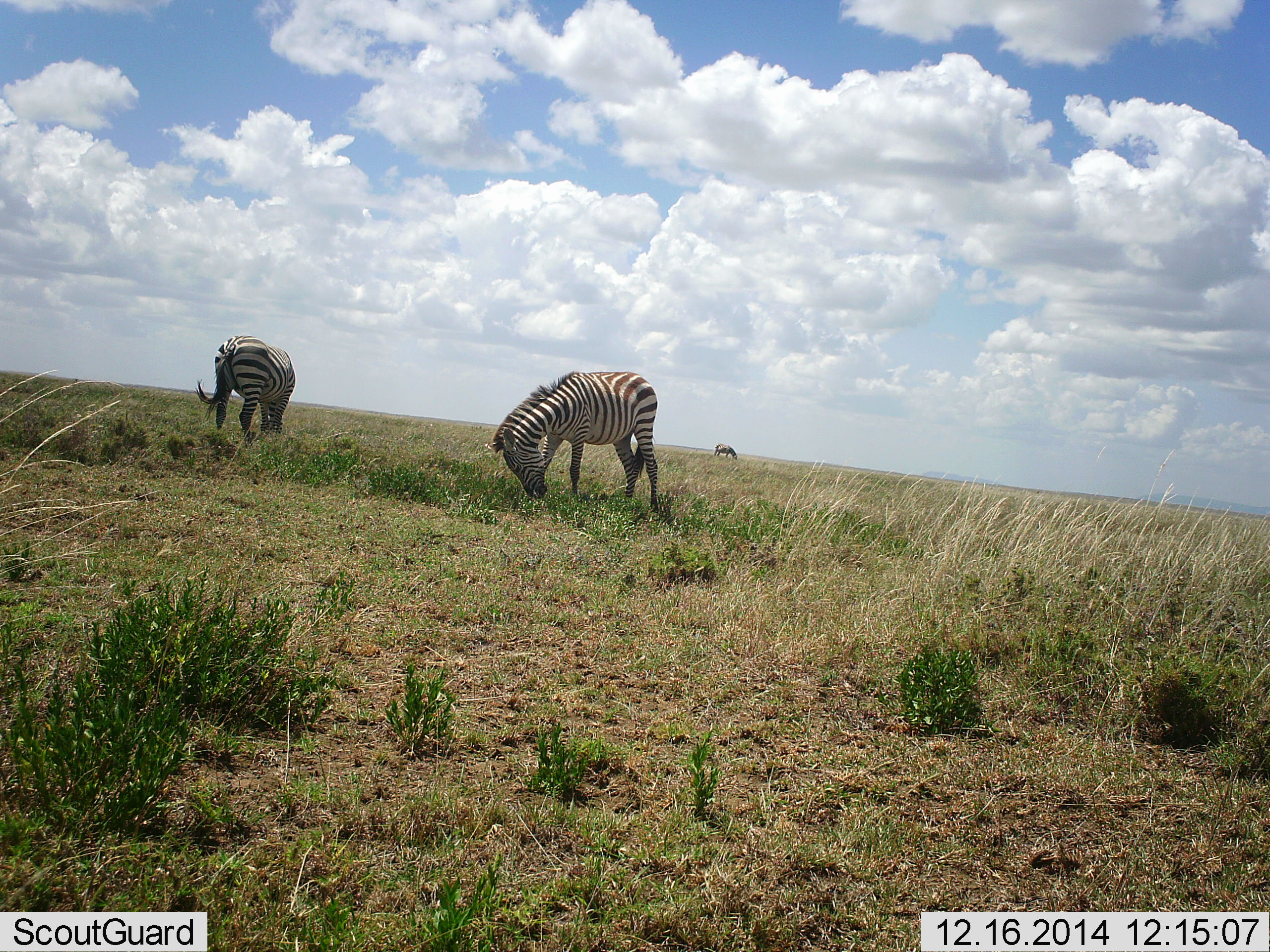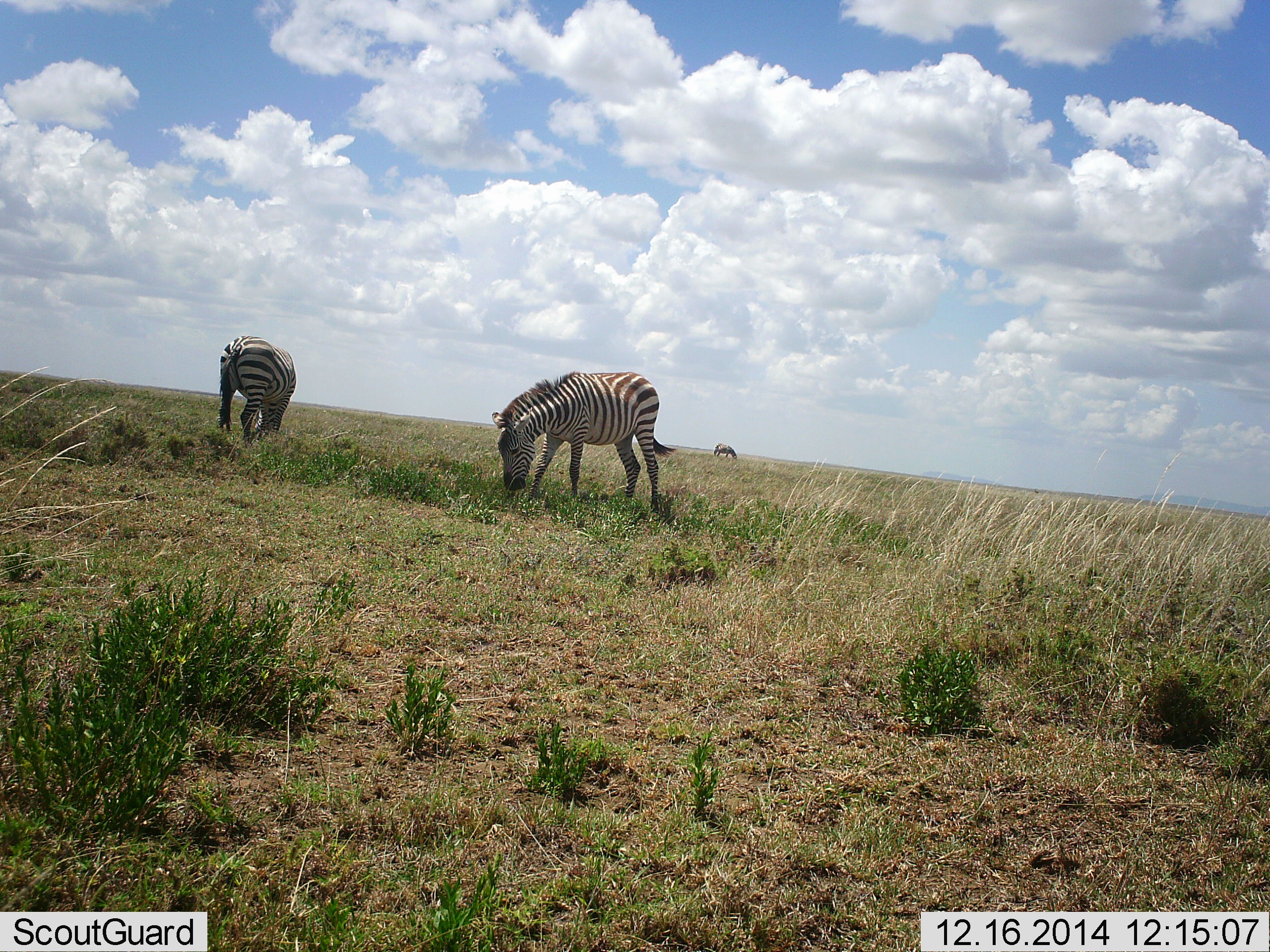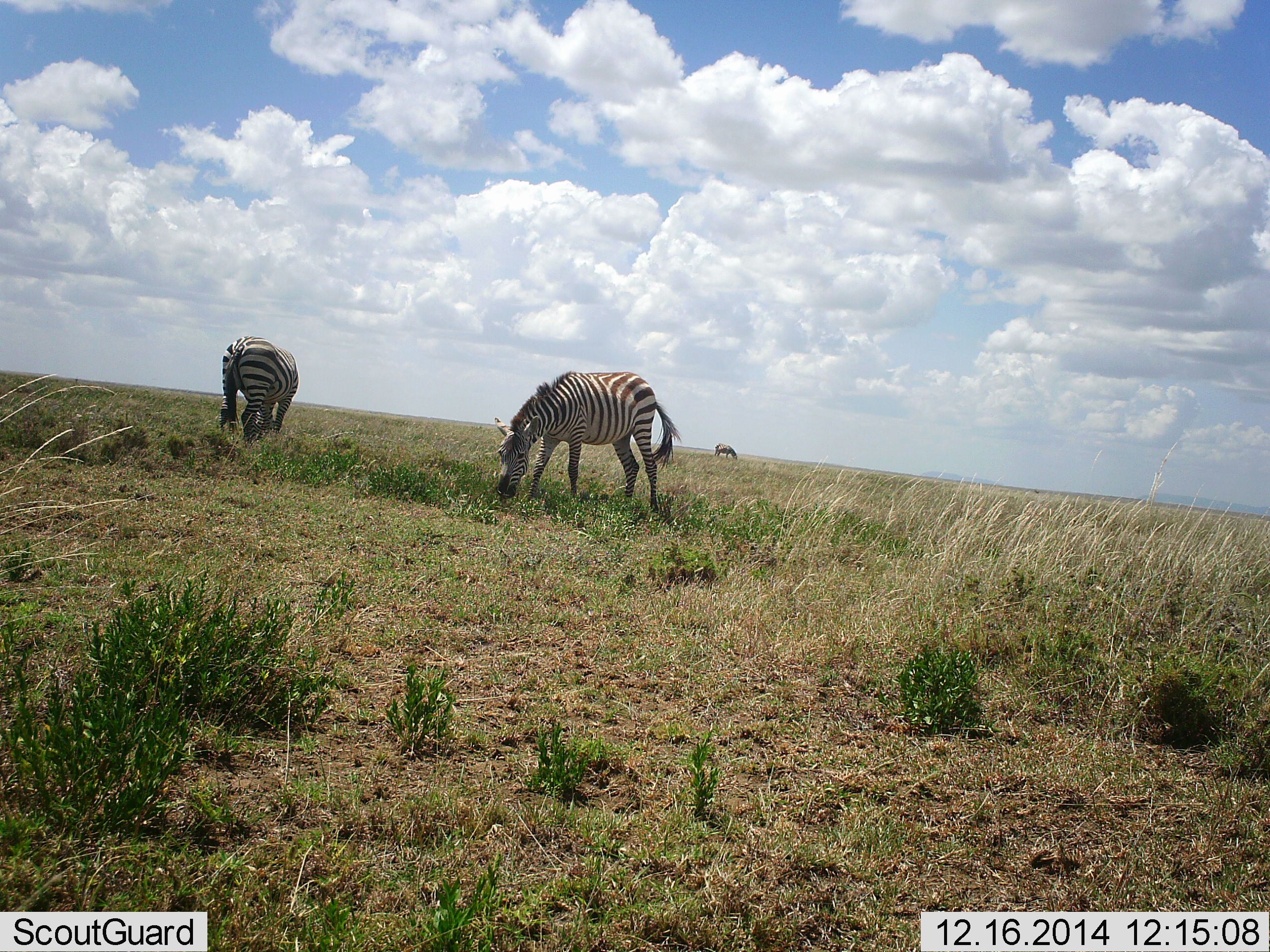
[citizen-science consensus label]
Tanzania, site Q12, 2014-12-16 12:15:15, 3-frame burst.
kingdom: Animalia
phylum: Chordata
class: Mammalia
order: Perissodactyla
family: Equidae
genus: Equus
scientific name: Equus quagga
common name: plains zebra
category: zebra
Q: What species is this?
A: Zebra (plains zebra) (Equus quagga).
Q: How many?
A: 3.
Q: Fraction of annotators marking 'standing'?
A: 20%.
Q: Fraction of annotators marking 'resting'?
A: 0%.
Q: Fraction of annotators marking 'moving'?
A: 0%.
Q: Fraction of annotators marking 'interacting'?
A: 0%.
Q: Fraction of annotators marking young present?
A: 0%.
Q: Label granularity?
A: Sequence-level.